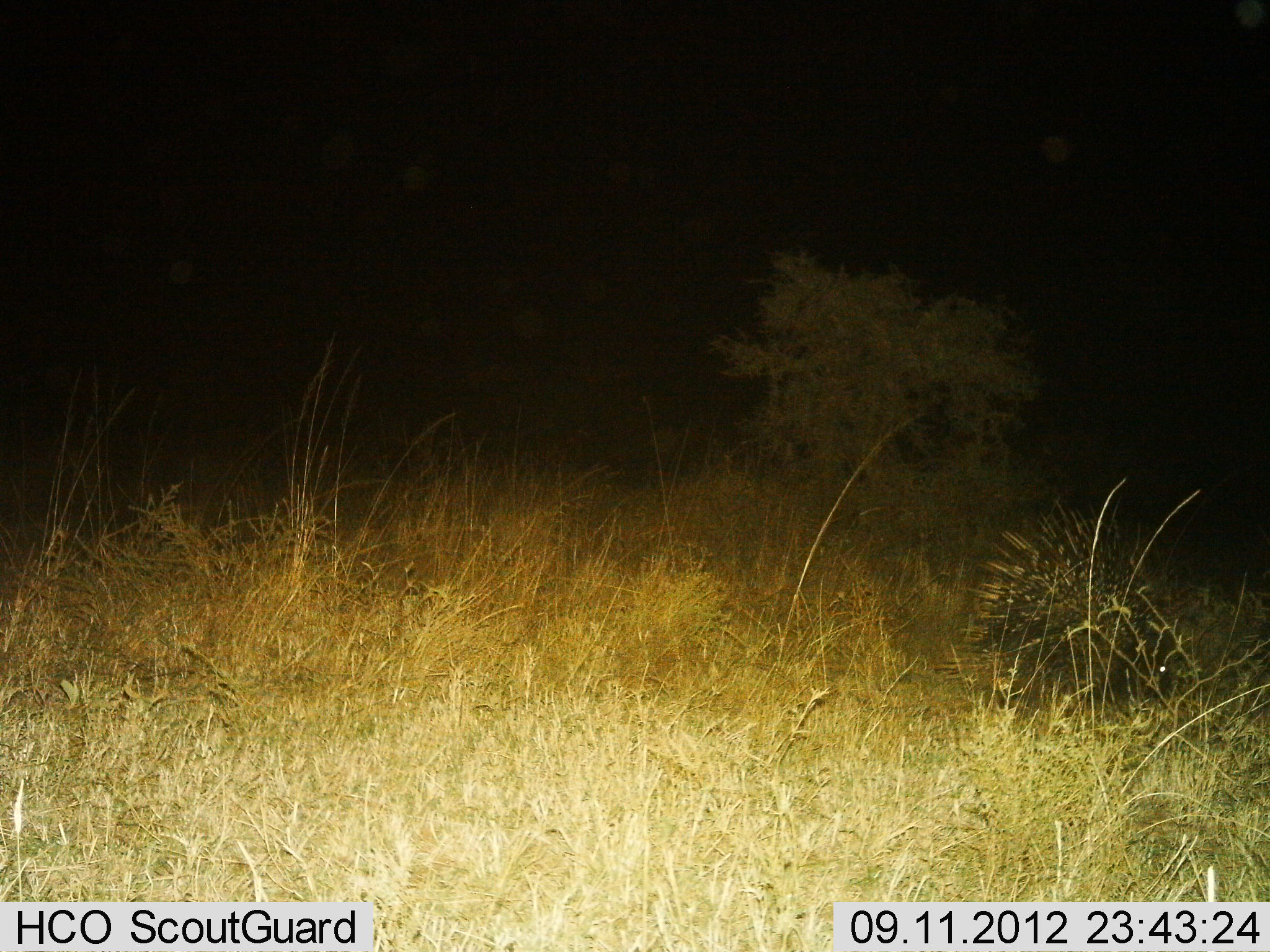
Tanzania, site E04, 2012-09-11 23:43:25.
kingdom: Animalia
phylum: Chordata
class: Mammalia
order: Rodentia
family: Hystricidae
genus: Hystrix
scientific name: Hystrix cristata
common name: crested porcupine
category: porcupine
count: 1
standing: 70%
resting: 0%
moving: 30%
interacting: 0%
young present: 0%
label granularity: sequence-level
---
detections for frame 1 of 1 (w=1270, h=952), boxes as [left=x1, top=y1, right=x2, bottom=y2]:
animal: [left=946, top=497, right=1170, bottom=728]